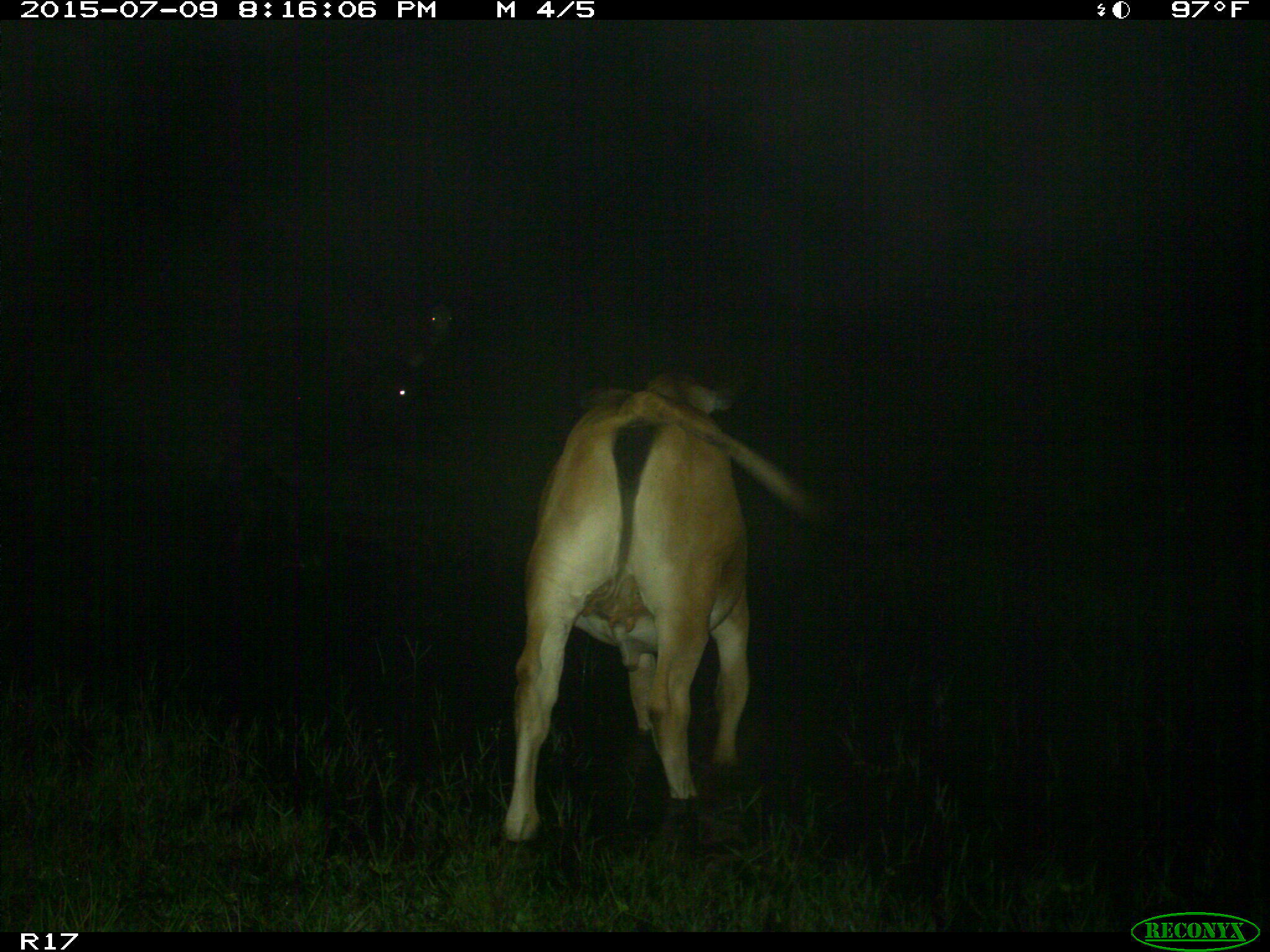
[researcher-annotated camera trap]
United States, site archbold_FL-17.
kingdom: Animalia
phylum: Chordata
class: Mammalia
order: Artiodactyla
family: Bovidae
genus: Bos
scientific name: Bos taurus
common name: domestic cow